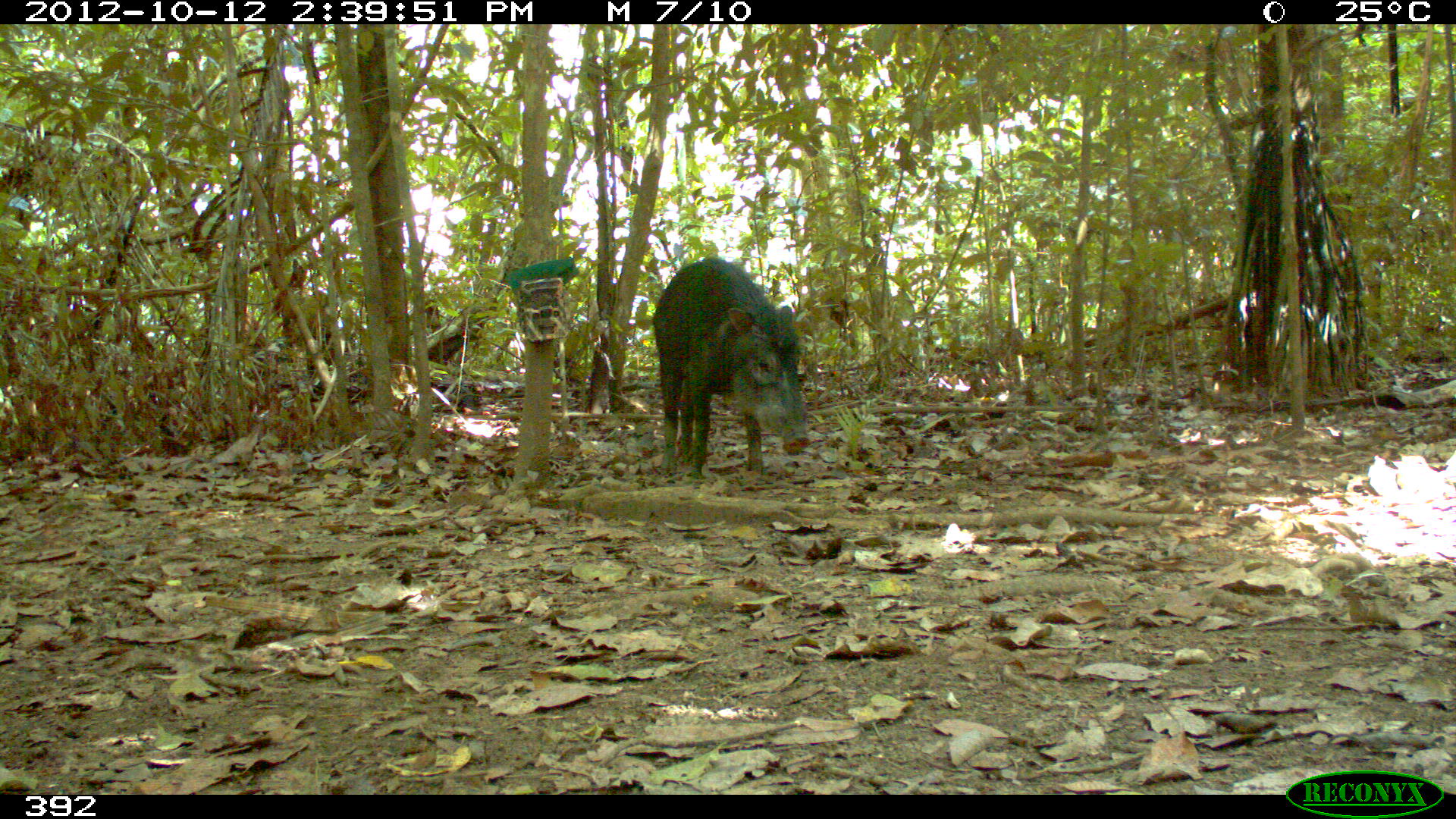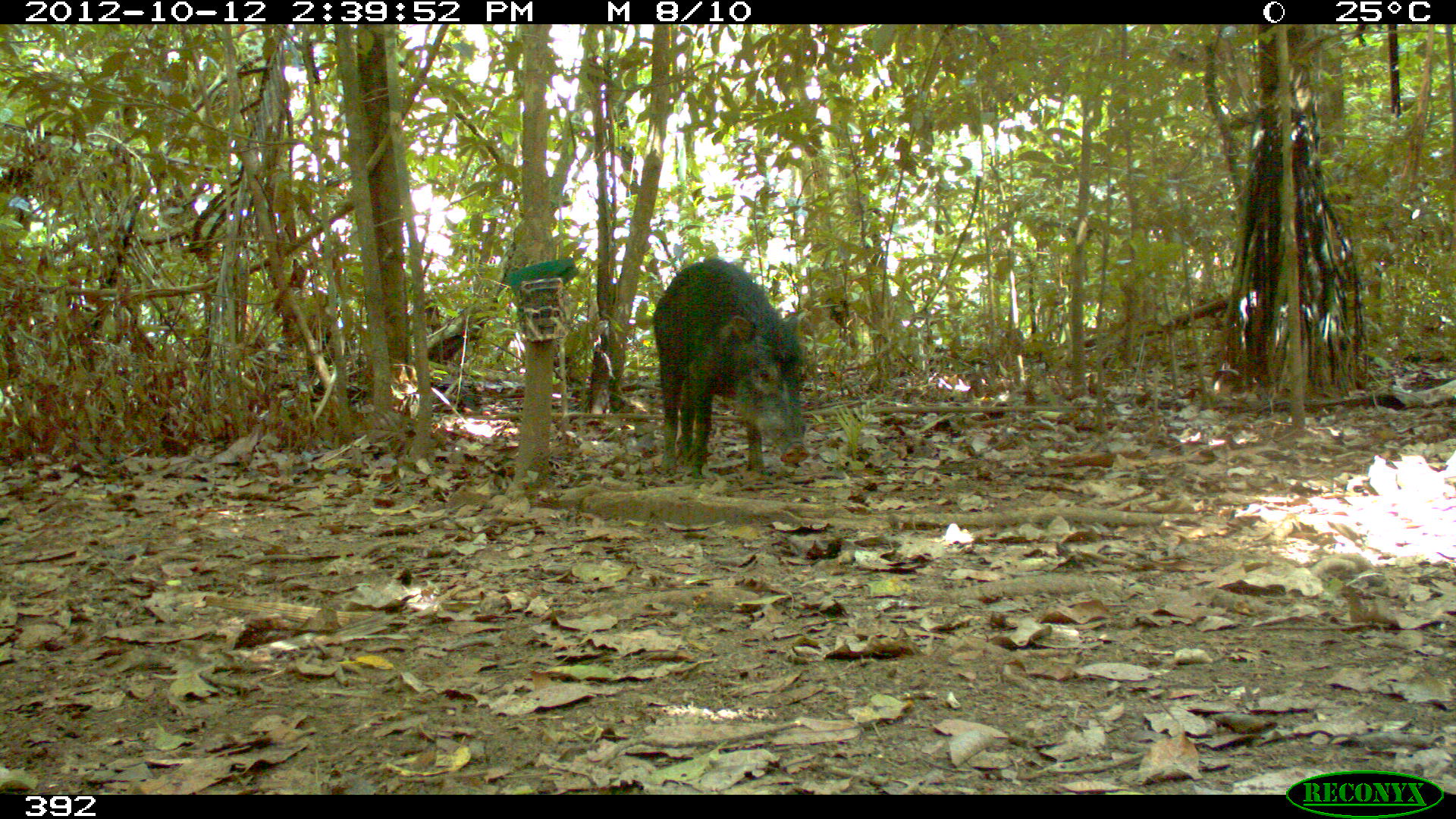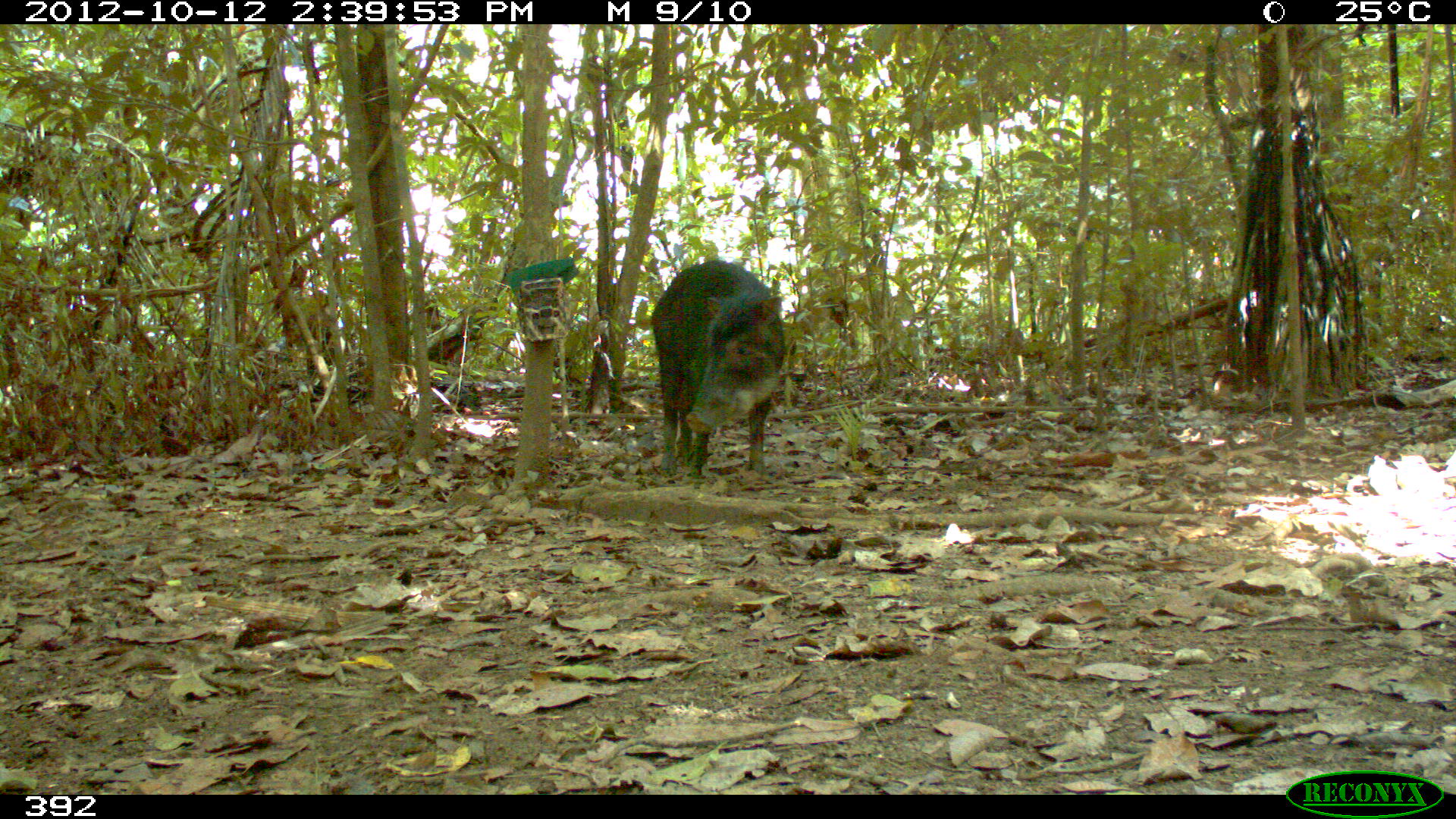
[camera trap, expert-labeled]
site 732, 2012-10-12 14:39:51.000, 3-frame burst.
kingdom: Animalia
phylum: Chordata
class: Mammalia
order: Artiodactyla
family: Tayassuidae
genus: Tayassu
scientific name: Tayassu pecari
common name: white-lipped peccary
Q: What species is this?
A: Tayassu pecari (white-lipped peccary).